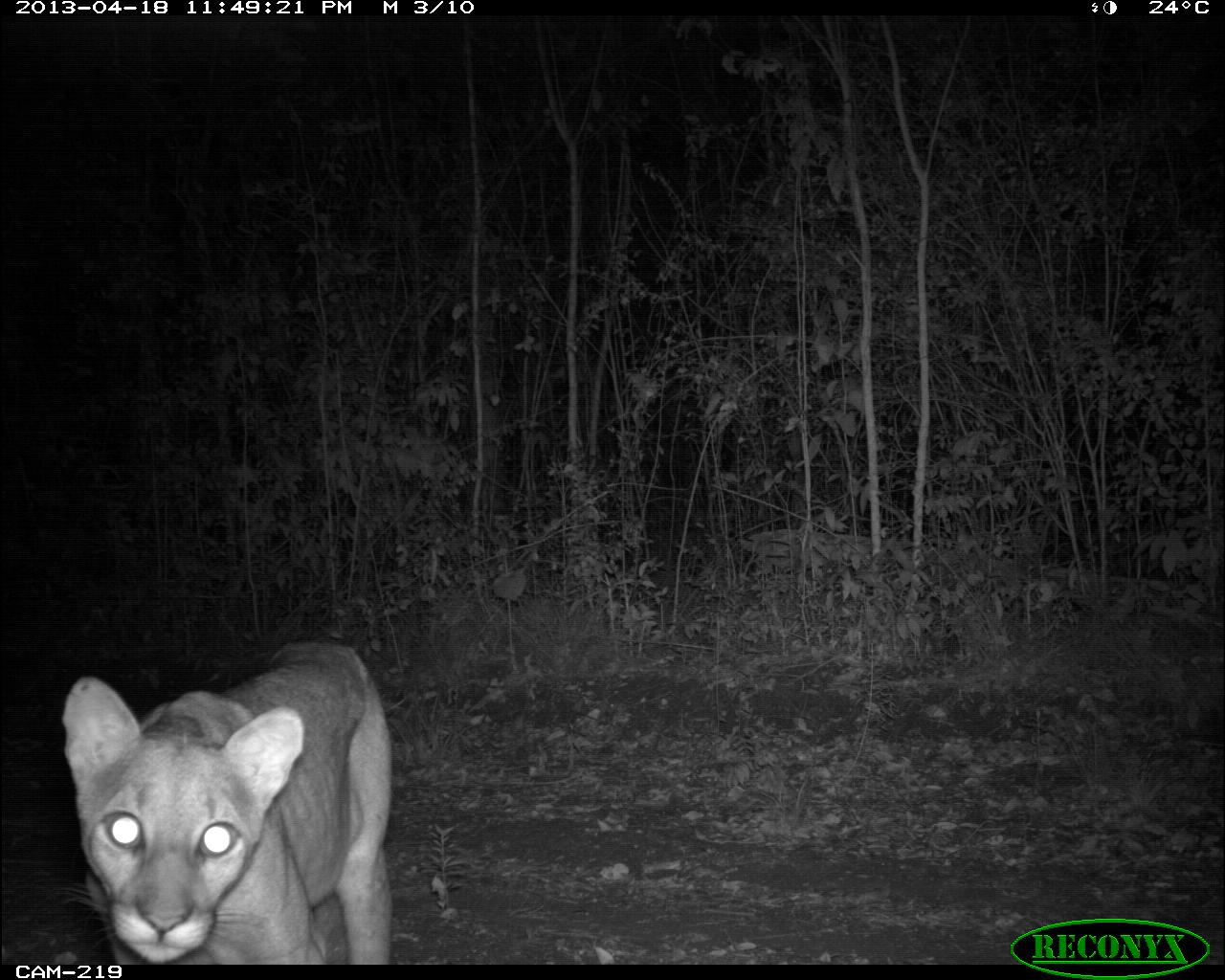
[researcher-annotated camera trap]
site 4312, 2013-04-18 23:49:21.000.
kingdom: Animalia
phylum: Chordata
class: Mammalia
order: Carnivora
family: Felidae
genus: Puma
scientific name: Puma concolor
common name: mountain lion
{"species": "Puma concolor (mountain lion)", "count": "1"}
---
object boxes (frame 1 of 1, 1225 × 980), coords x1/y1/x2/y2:
puma concolor: 62/640/391/964